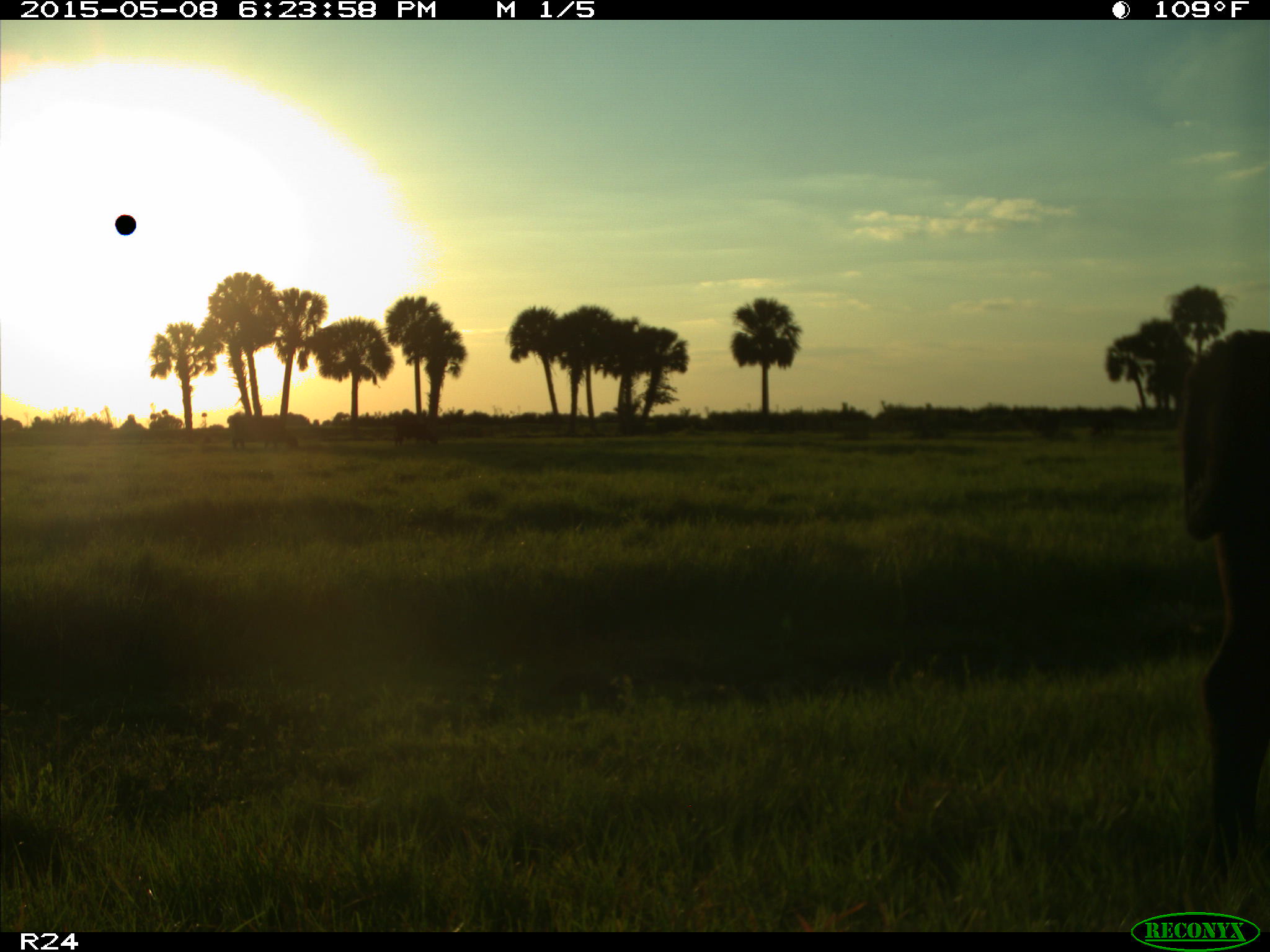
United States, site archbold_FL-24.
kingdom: Animalia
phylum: Chordata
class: Mammalia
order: Artiodactyla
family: Bovidae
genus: Bos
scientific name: Bos taurus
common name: domestic cow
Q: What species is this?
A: Bos taurus (domestic cow).